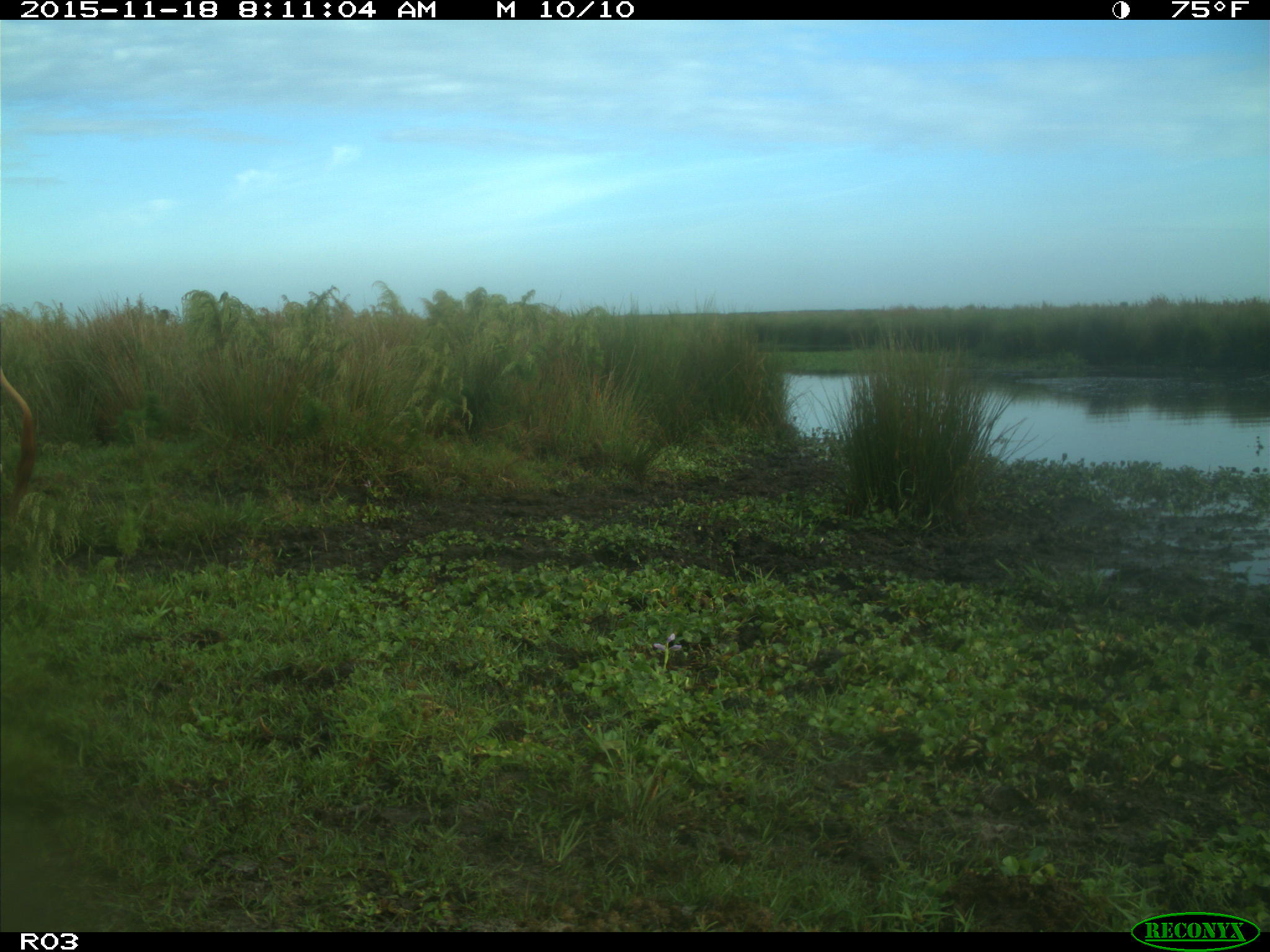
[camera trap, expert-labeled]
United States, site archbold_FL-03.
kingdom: Animalia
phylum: Chordata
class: Mammalia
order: Artiodactyla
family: Bovidae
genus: Bos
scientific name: Bos taurus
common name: domestic cow